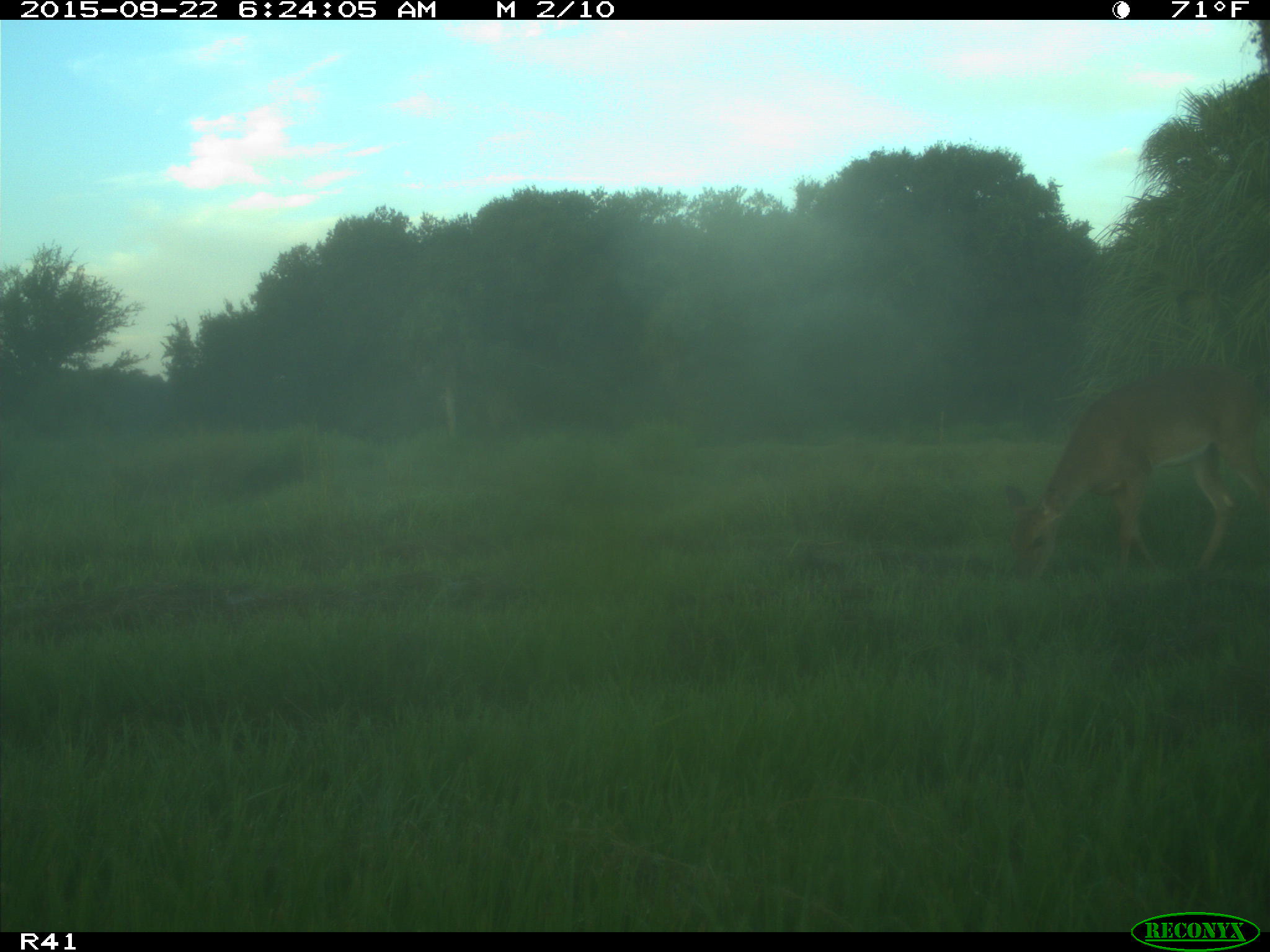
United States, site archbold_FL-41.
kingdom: Animalia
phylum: Chordata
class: Mammalia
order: Artiodactyla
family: Cervidae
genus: Odocoileus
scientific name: Odocoileus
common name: deer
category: unidentified deer